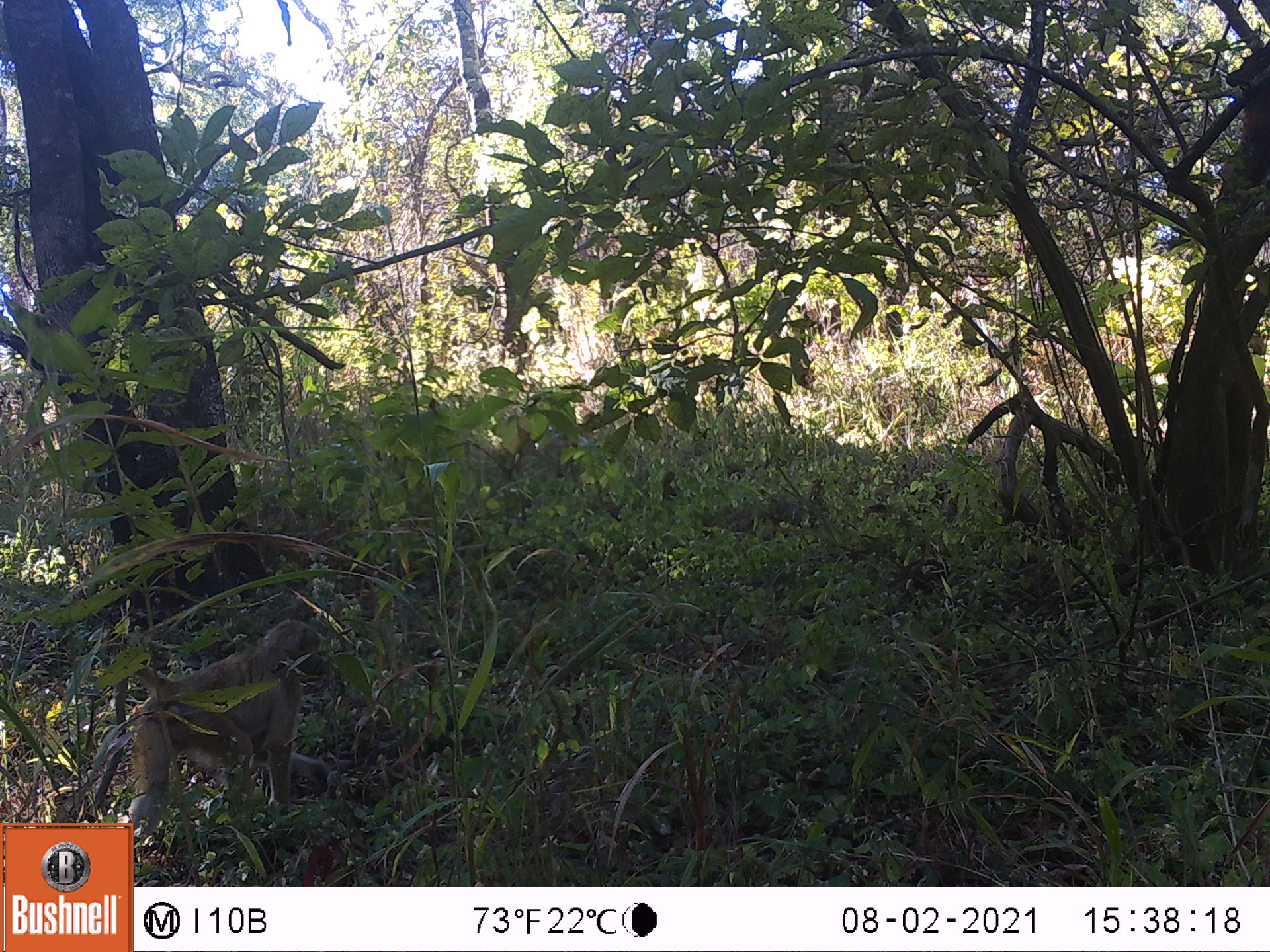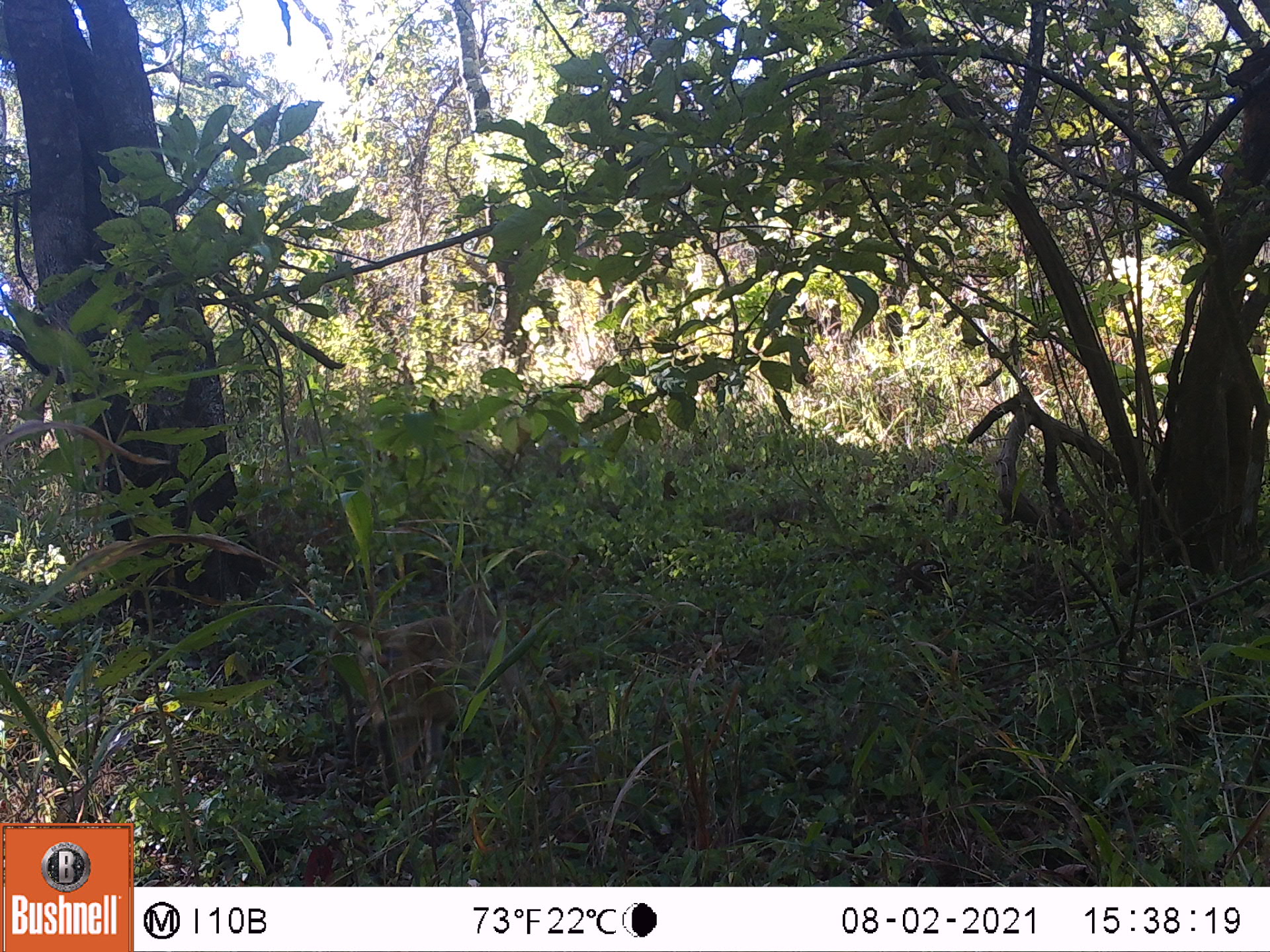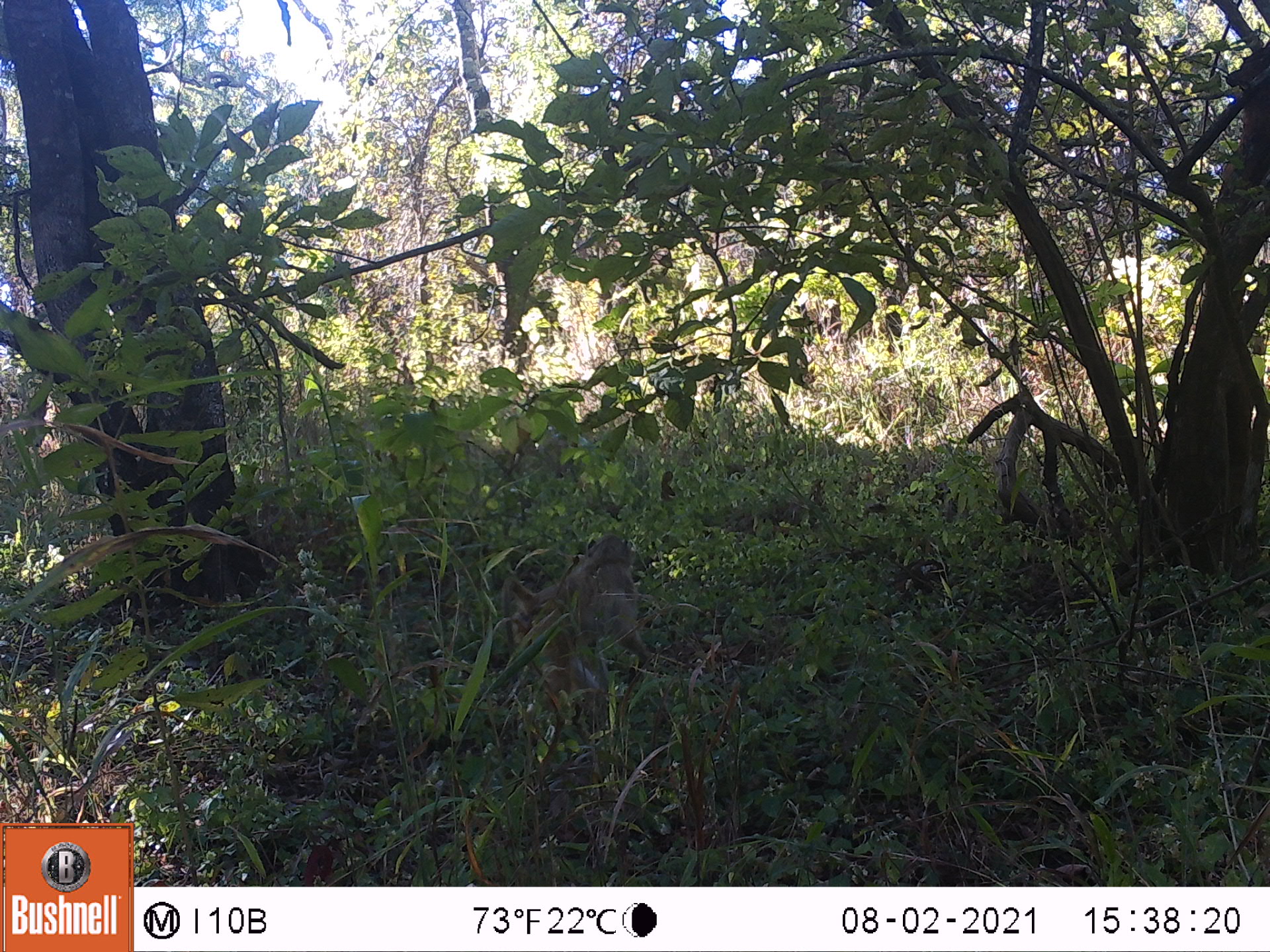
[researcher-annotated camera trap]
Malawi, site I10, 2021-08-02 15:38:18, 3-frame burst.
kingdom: Animalia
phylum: Chordata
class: Mammalia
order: Primates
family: Cercopithecidae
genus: Papio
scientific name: Papio cynocephalus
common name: yellow baboon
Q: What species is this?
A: Yellow baboon (Papio cynocephalus).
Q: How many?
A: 1.